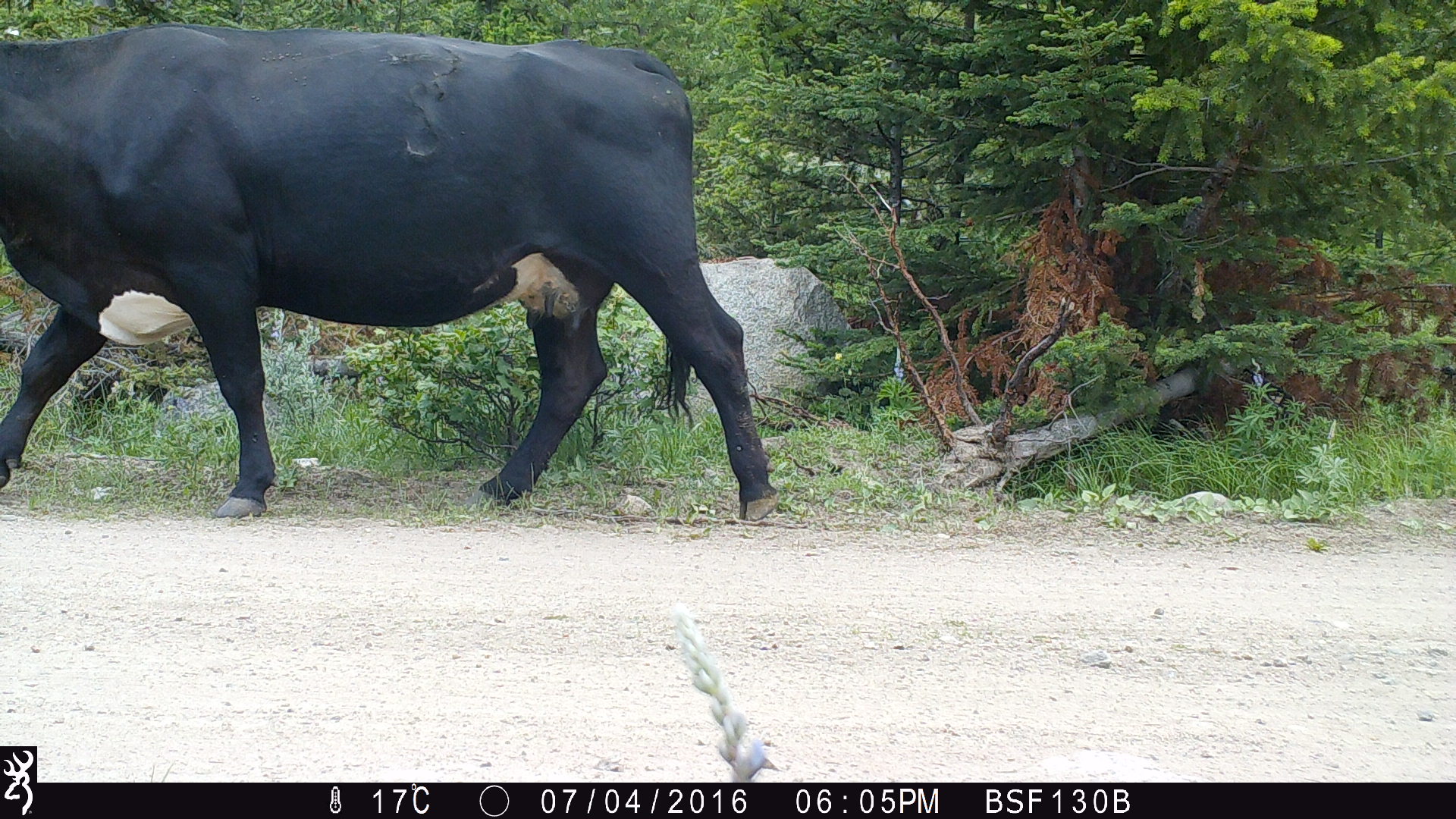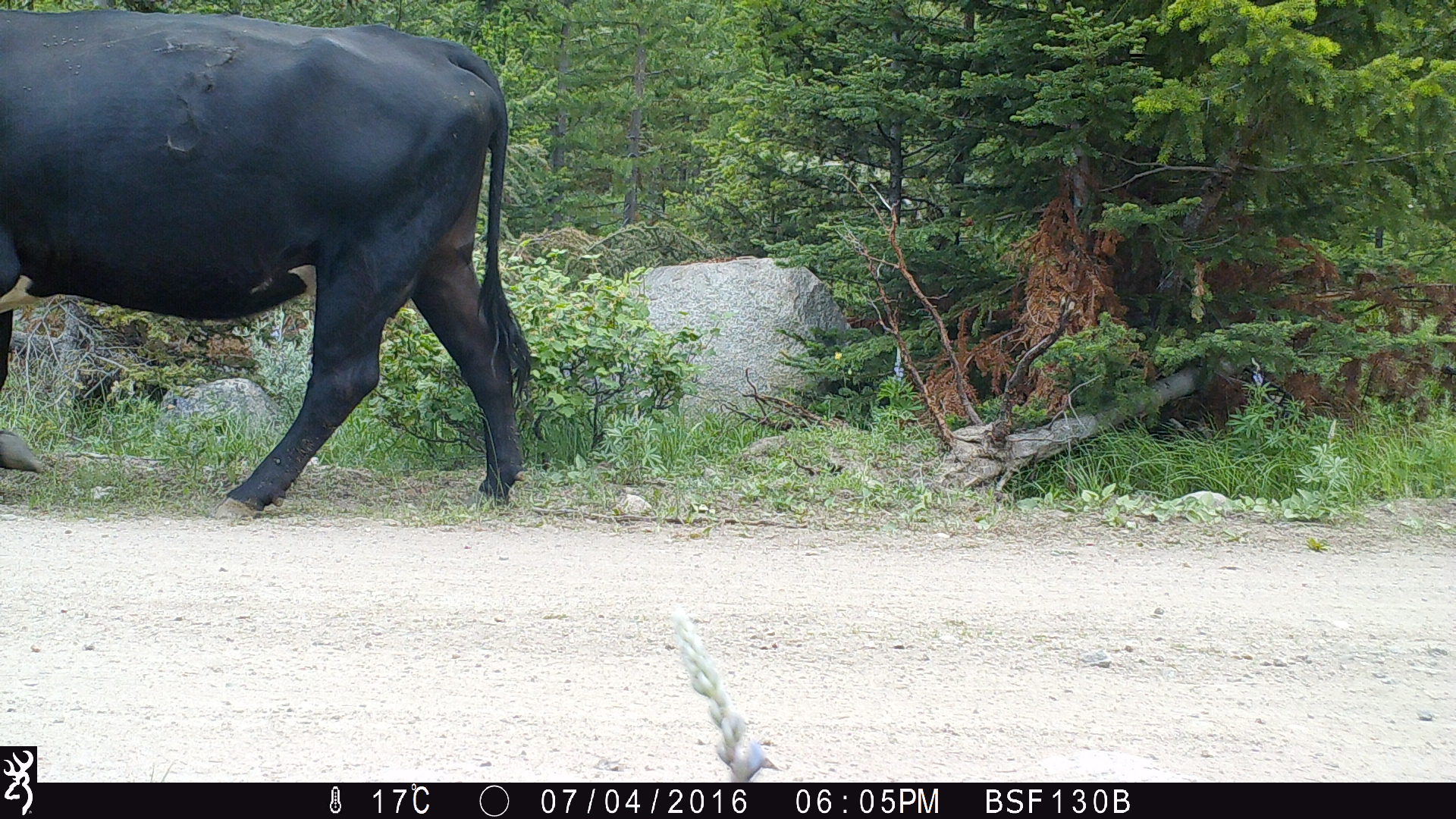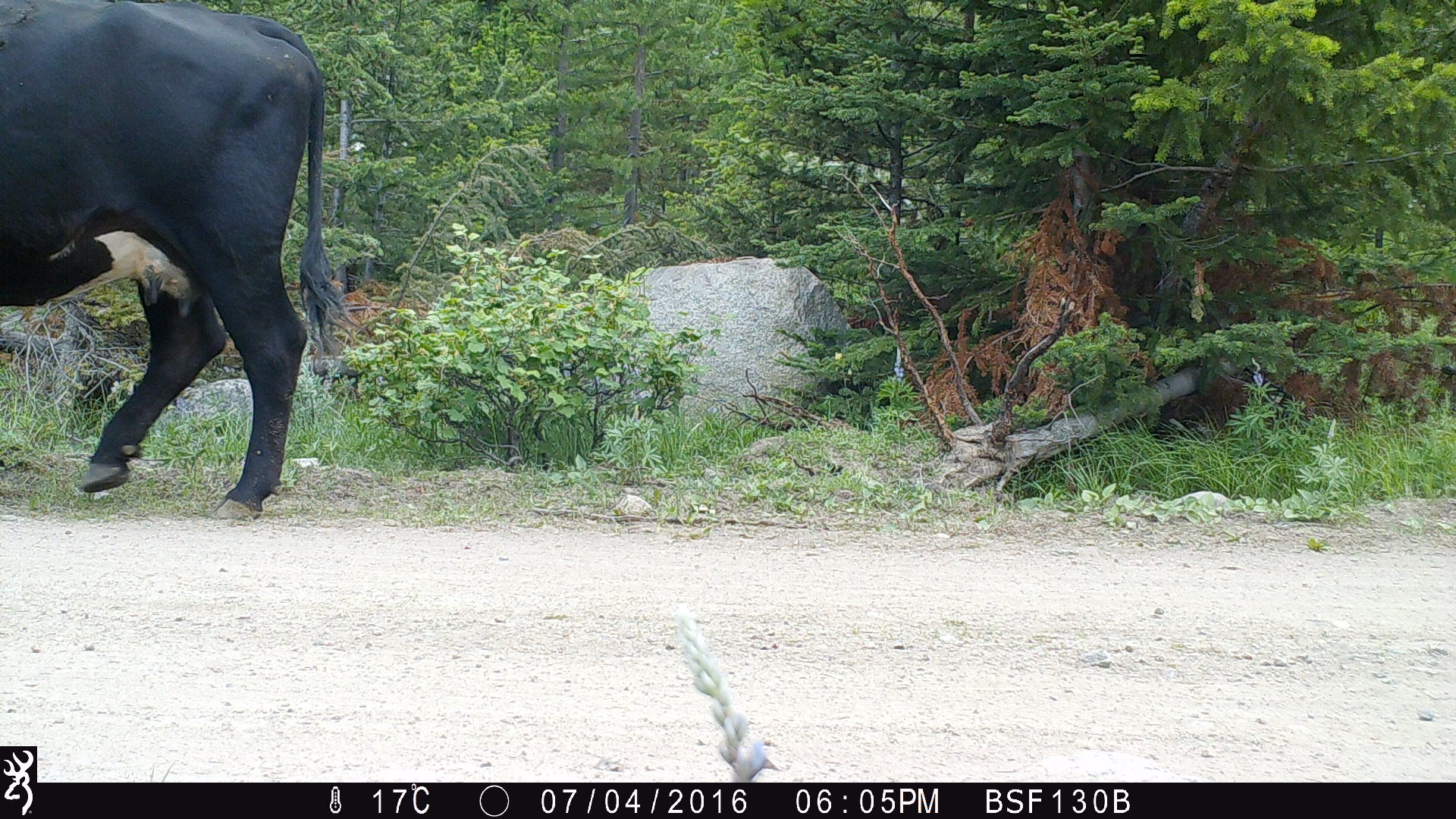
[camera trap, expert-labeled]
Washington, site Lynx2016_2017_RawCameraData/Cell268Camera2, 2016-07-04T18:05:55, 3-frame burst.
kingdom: Animalia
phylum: Chordata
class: Mammalia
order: Artiodactyla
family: Bovidae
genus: Bos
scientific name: Bos taurus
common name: domestic cattle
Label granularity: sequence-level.